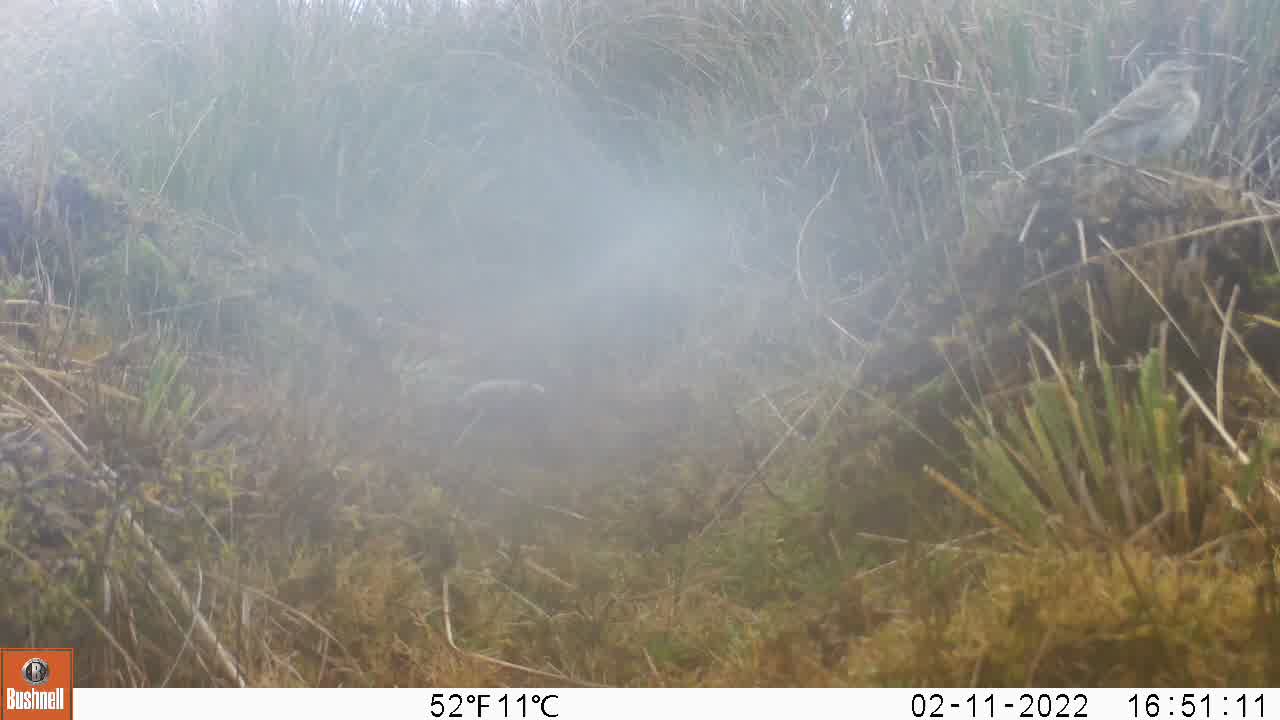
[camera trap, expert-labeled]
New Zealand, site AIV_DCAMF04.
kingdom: Animalia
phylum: Chordata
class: Aves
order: Passeriformes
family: Motacillidae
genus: Anthus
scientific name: Anthus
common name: pipit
Pipit (Anthus).